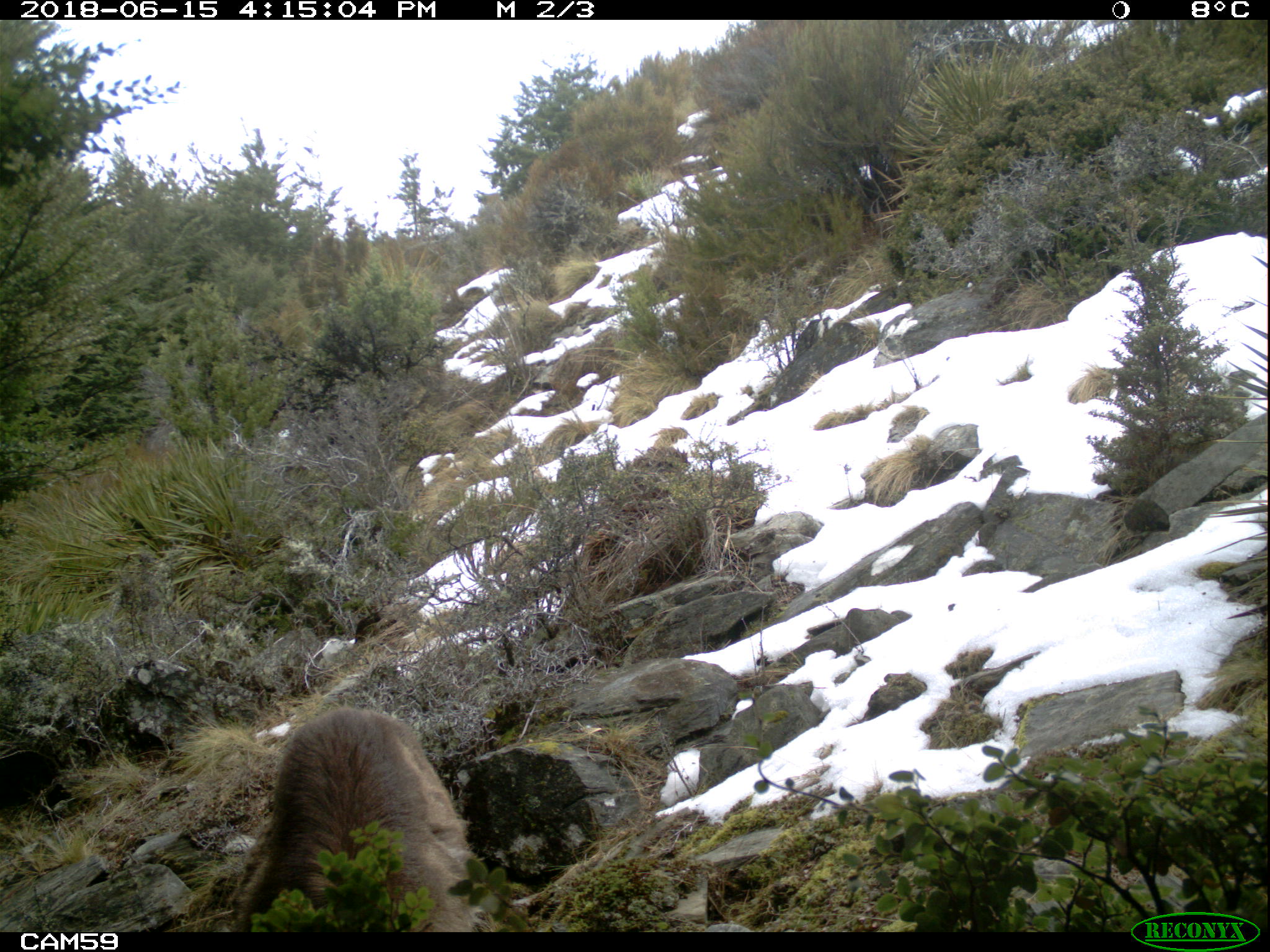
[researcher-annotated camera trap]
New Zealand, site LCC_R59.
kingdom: Animalia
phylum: Chordata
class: Mammalia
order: Artiodactyla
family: Bovidae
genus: Nilgiritragus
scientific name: Nilgiritragus hylocrius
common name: tahr